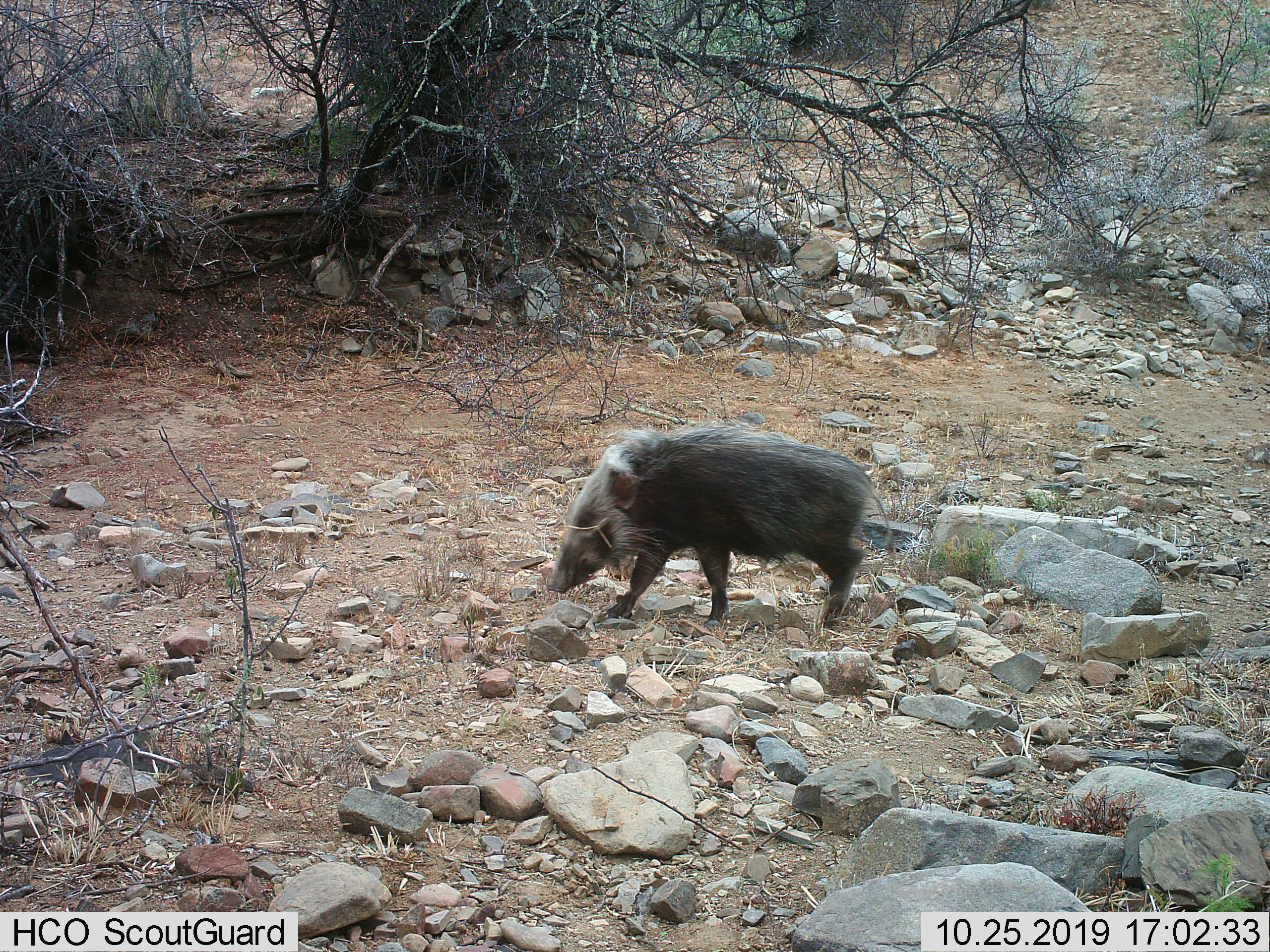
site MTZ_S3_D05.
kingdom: Animalia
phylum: Chordata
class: Mammalia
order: Artiodactyla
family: Suidae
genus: Potamochoerus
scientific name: Potamochoerus larvatus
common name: bushpig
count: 1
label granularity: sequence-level